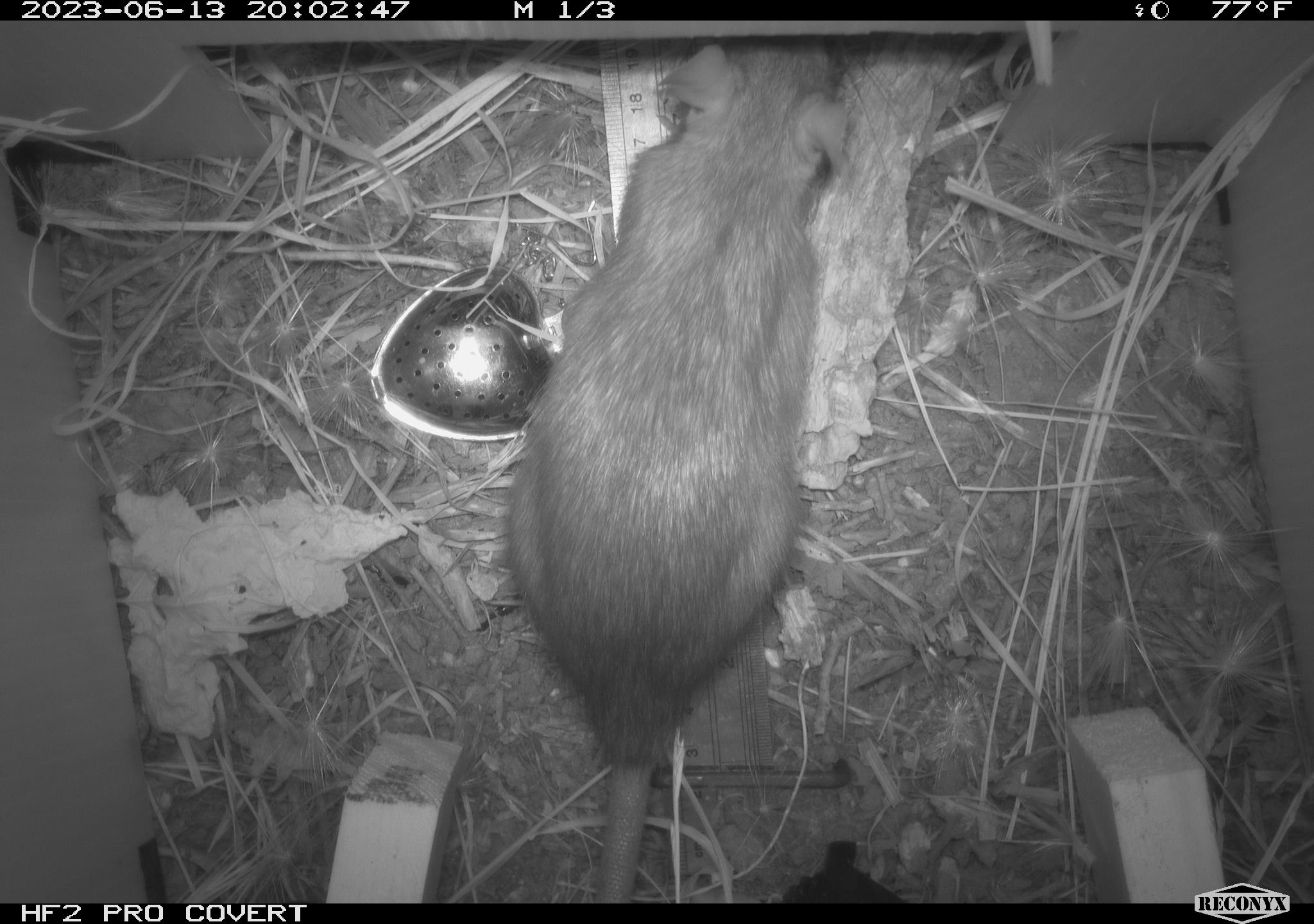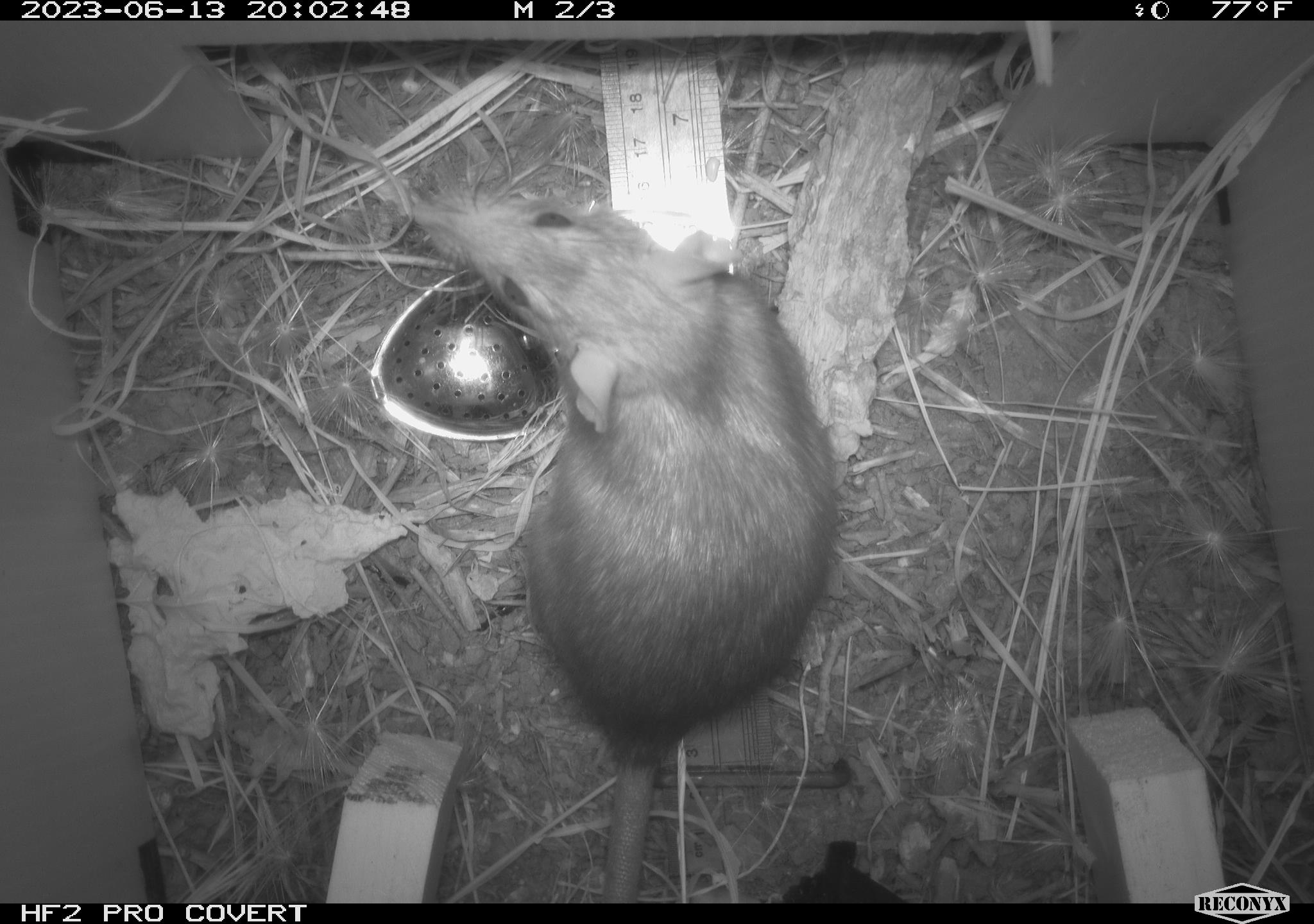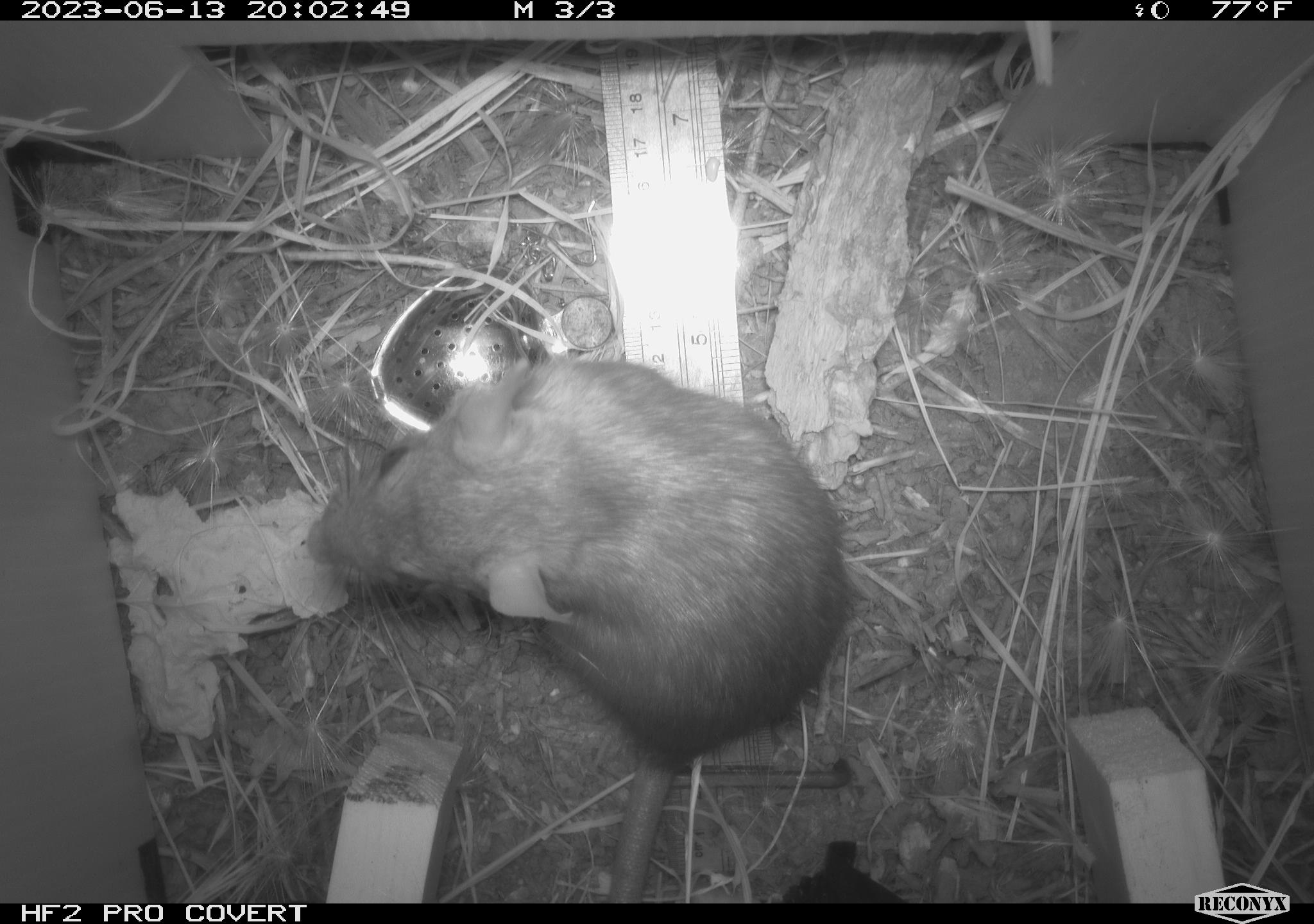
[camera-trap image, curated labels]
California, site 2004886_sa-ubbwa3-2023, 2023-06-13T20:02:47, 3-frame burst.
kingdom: Animalia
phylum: Chordata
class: Mammalia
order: Rodentia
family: Muridae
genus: Rattus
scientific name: Rattus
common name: rat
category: rattus species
Rattus species (rat) (Rattus).